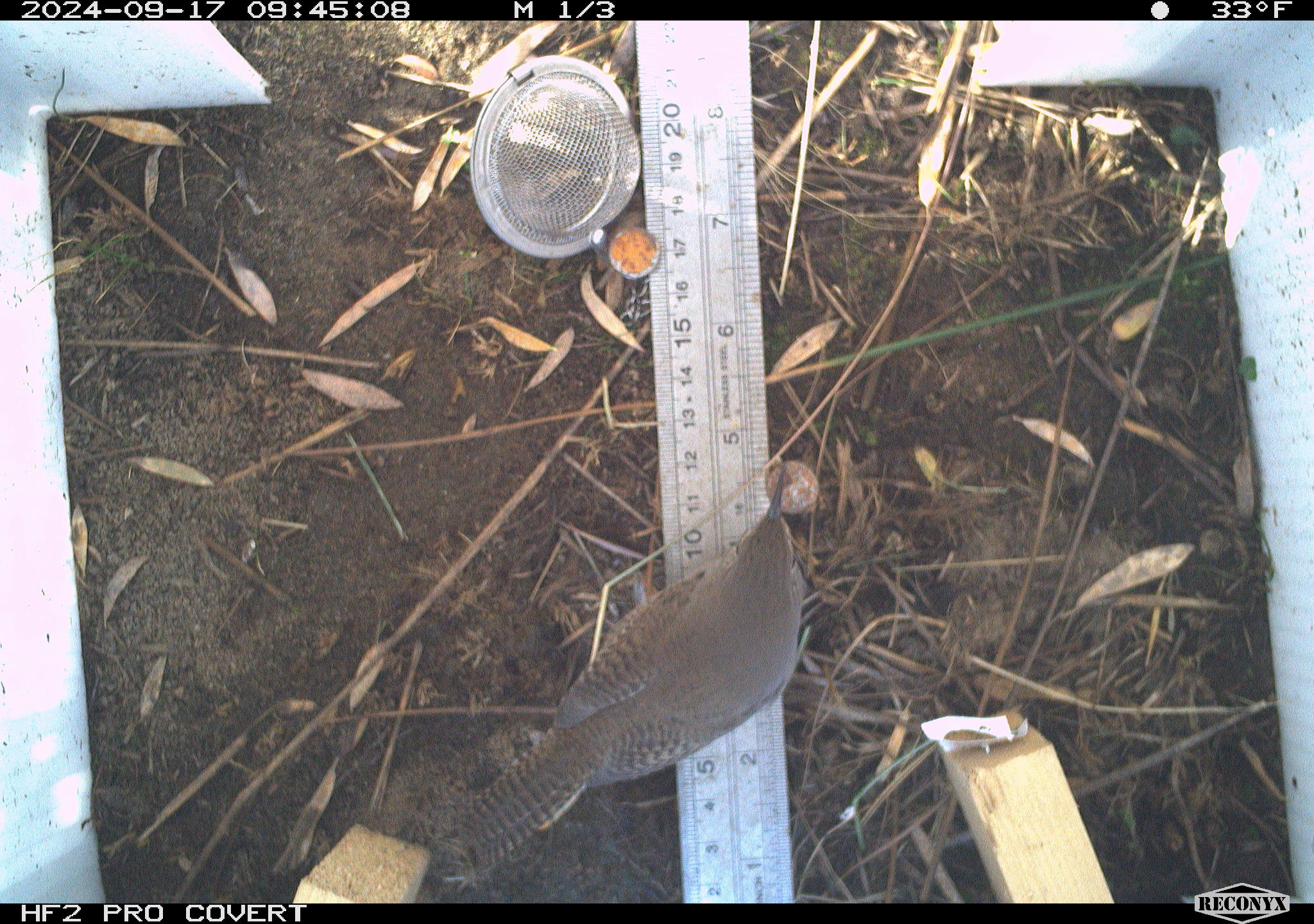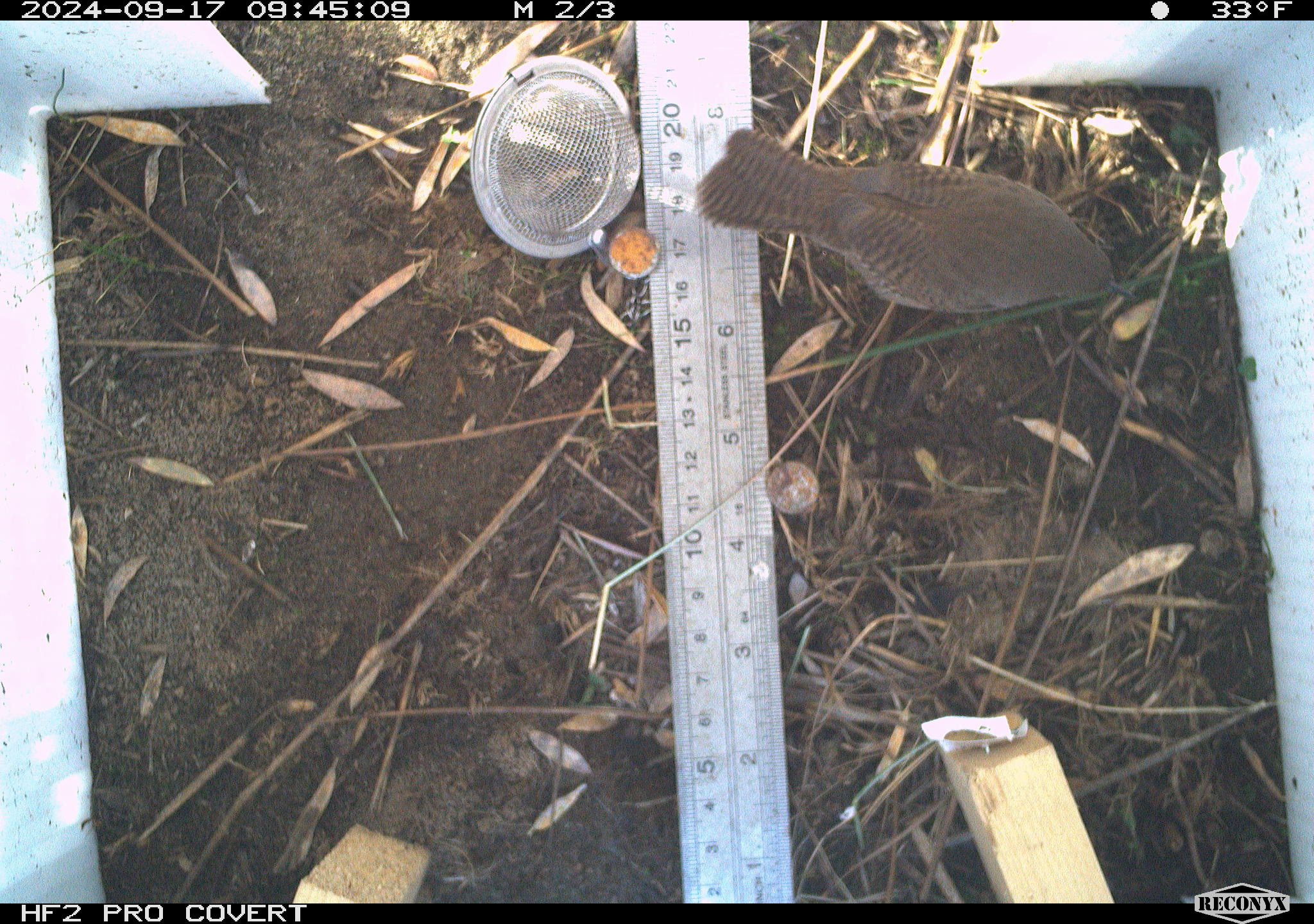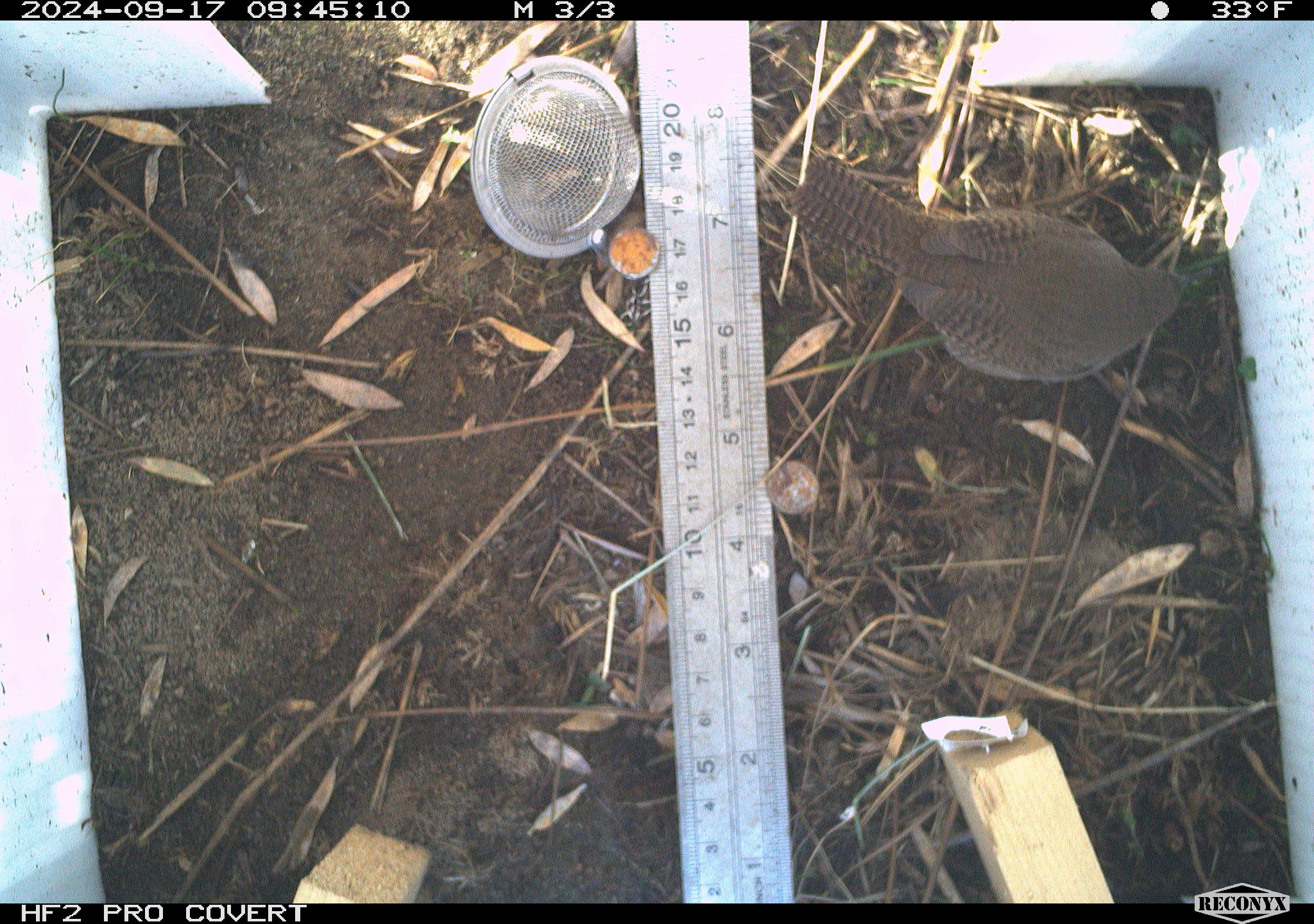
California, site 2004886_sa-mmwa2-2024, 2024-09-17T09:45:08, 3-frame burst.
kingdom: Animalia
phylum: Chordata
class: Aves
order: Passeriformes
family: Troglodytidae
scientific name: Troglodytidae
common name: wren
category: troglodytidae family